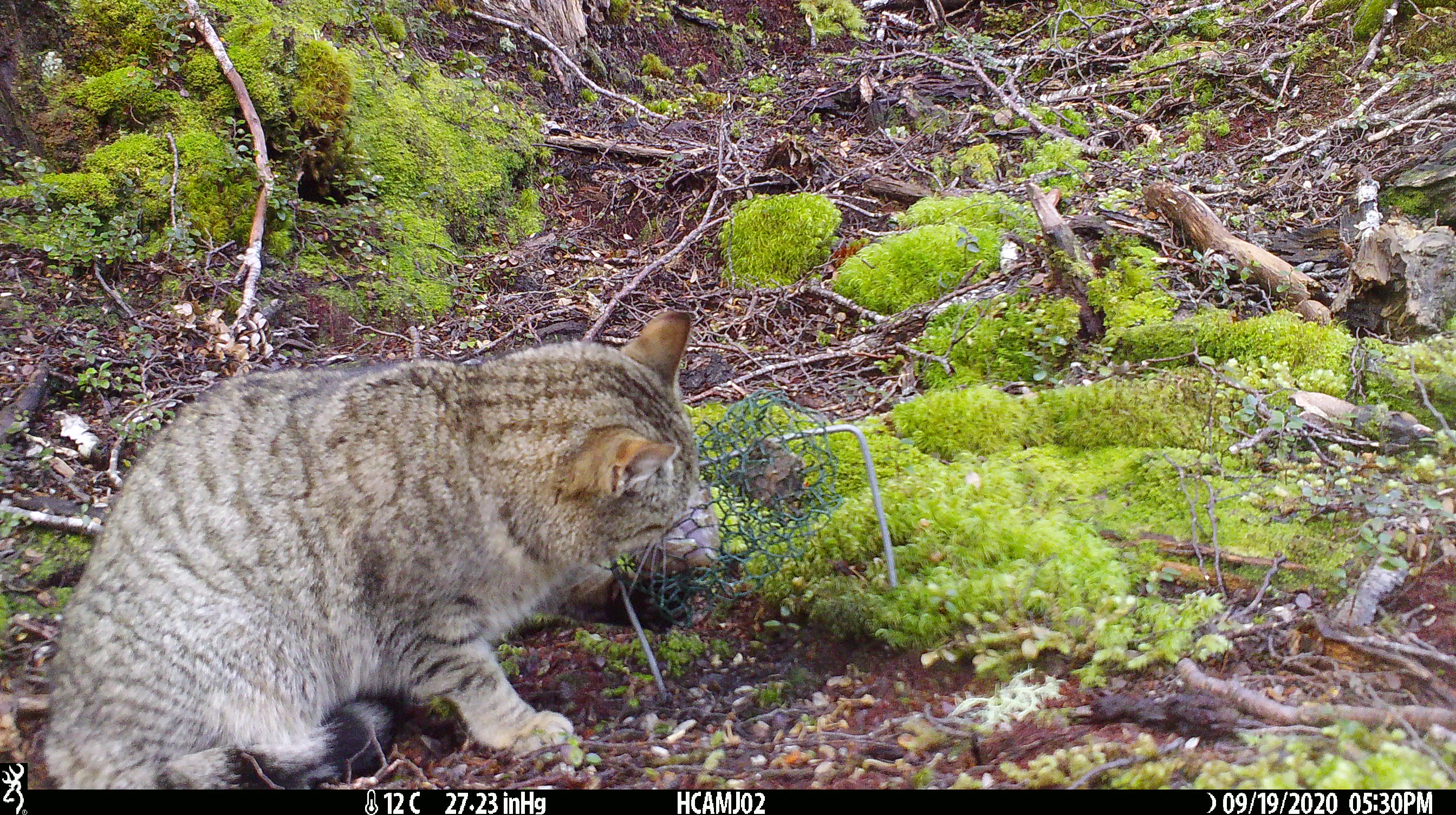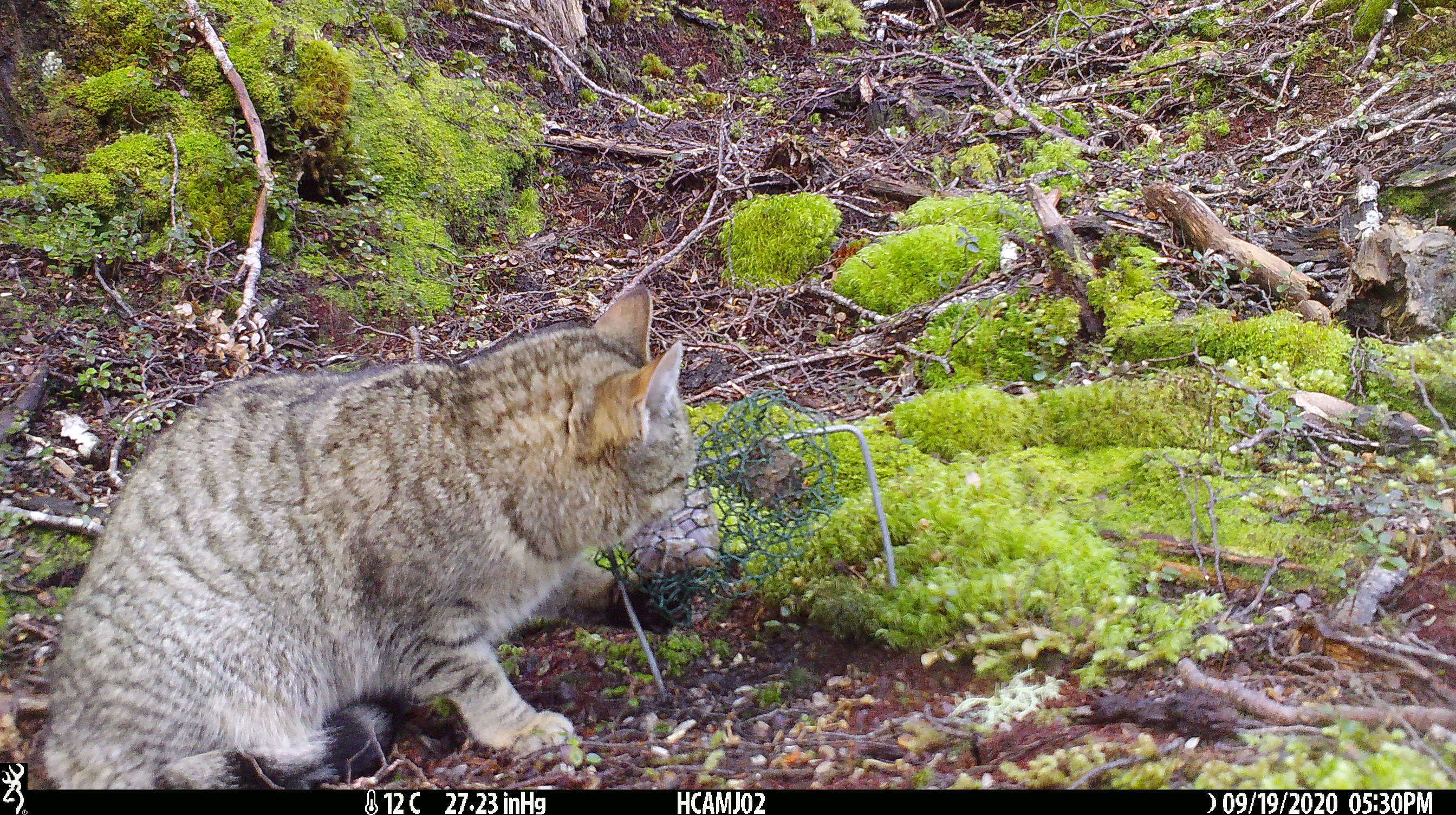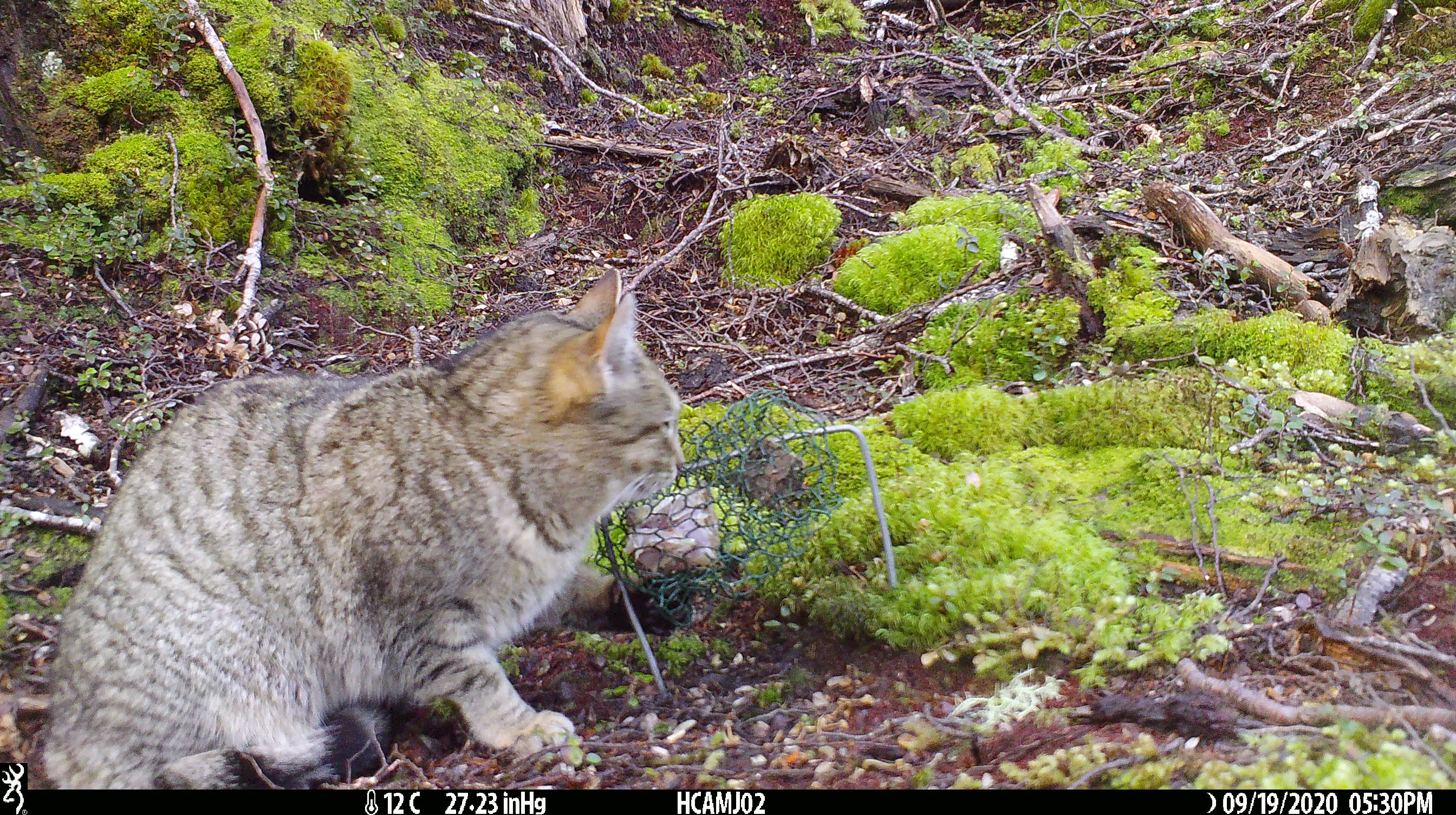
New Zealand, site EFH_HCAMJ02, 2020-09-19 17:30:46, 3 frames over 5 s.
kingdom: Animalia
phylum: Chordata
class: Mammalia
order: Carnivora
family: Felidae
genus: Felis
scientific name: Felis catus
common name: domestic cat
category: cat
Cat (domestic cat) (Felis catus).